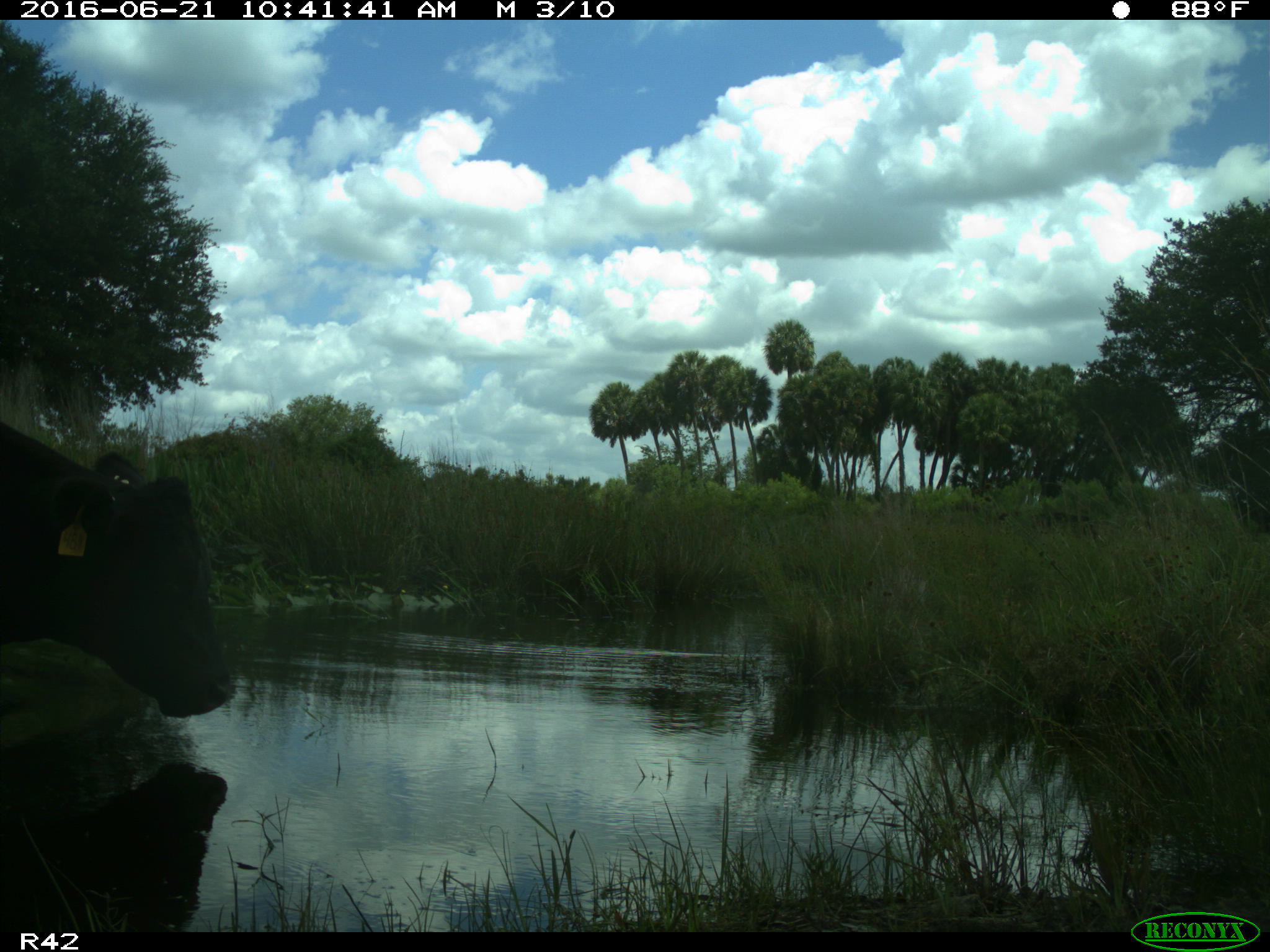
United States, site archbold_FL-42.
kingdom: Animalia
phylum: Chordata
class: Mammalia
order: Artiodactyla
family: Bovidae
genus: Bos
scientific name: Bos taurus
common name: domestic cow